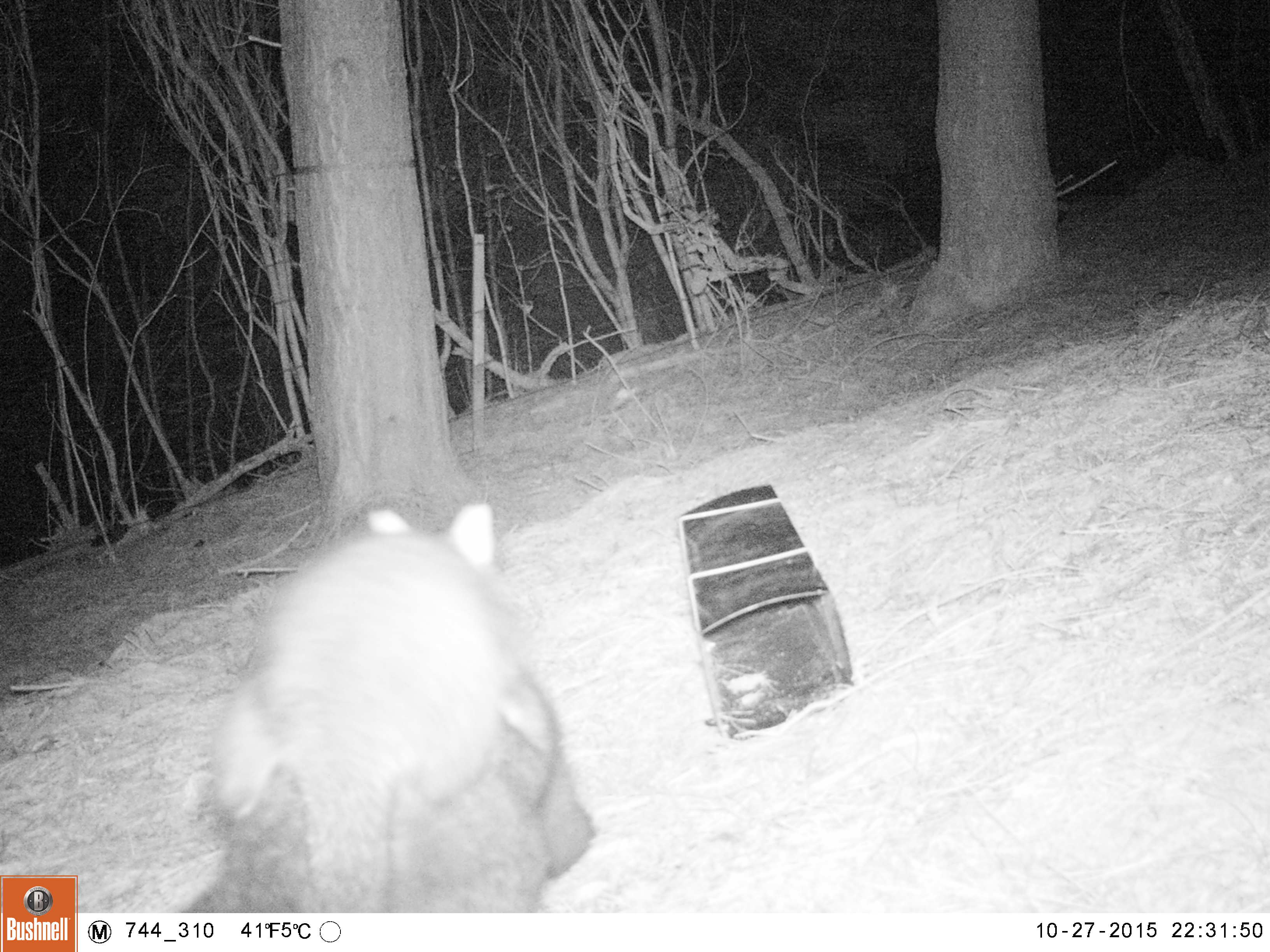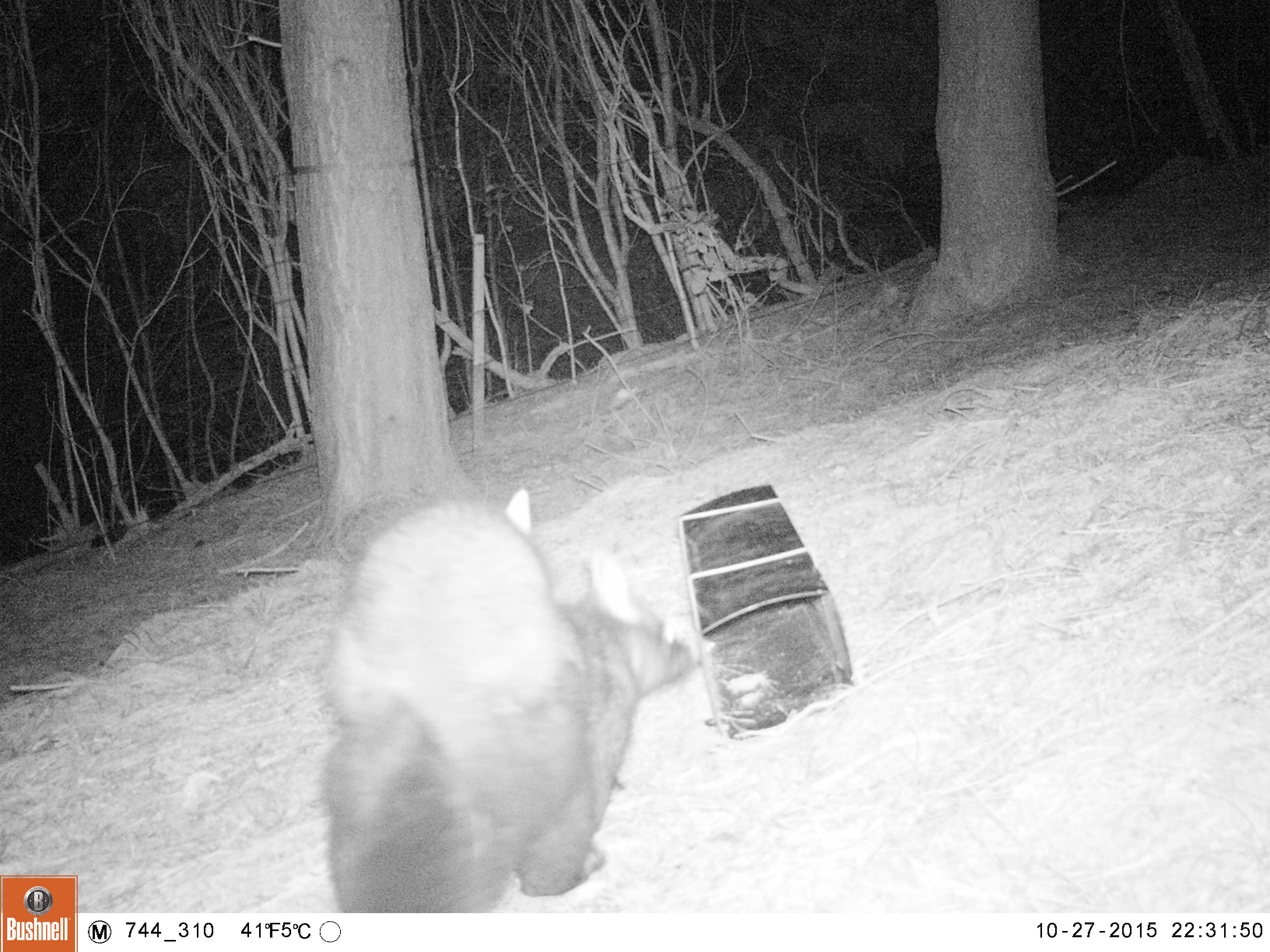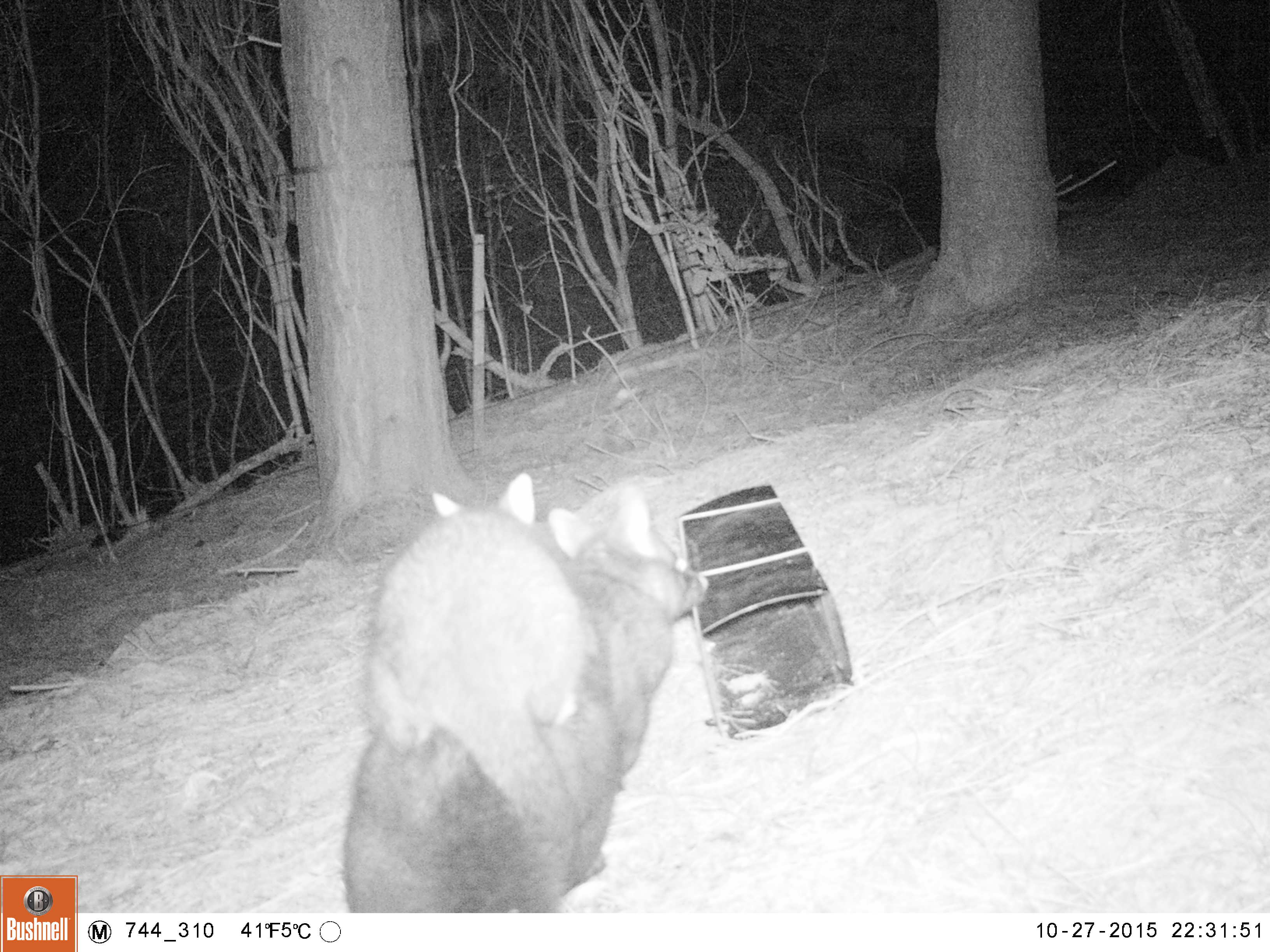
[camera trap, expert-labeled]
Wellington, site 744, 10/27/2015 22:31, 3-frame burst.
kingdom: Animalia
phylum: Chordata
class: Mammalia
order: Didelphimorphia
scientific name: Didelphimorphia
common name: possum